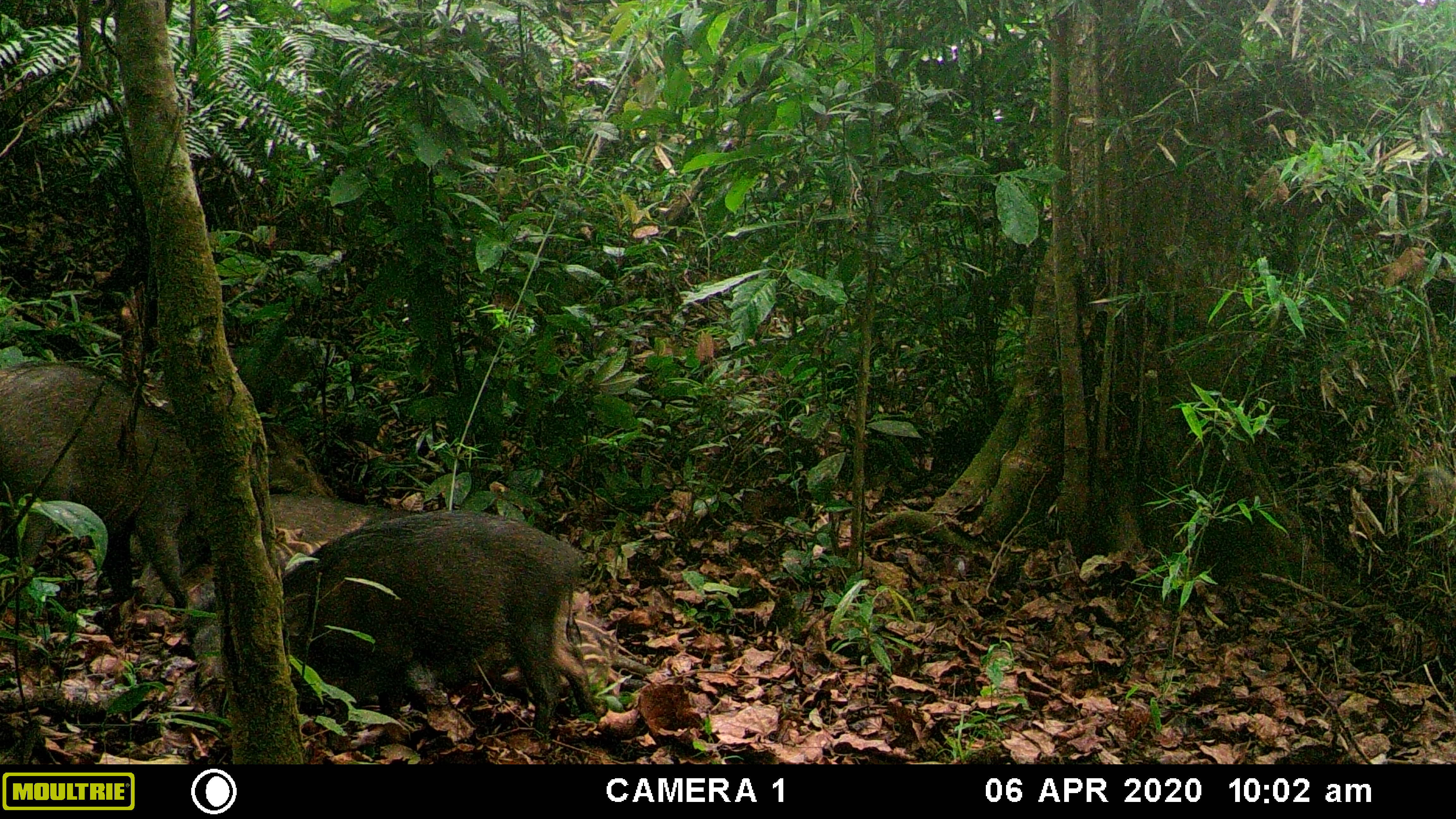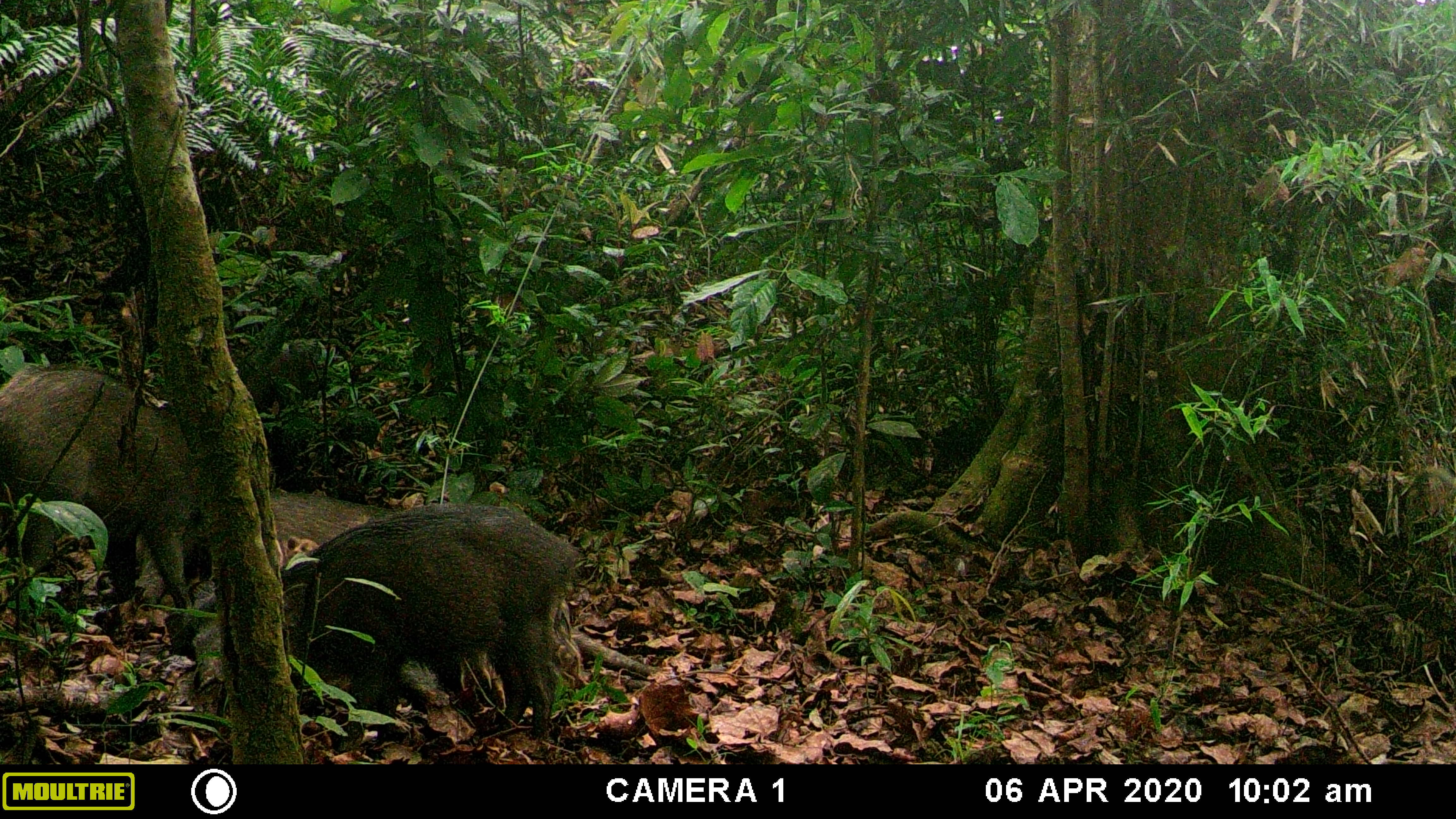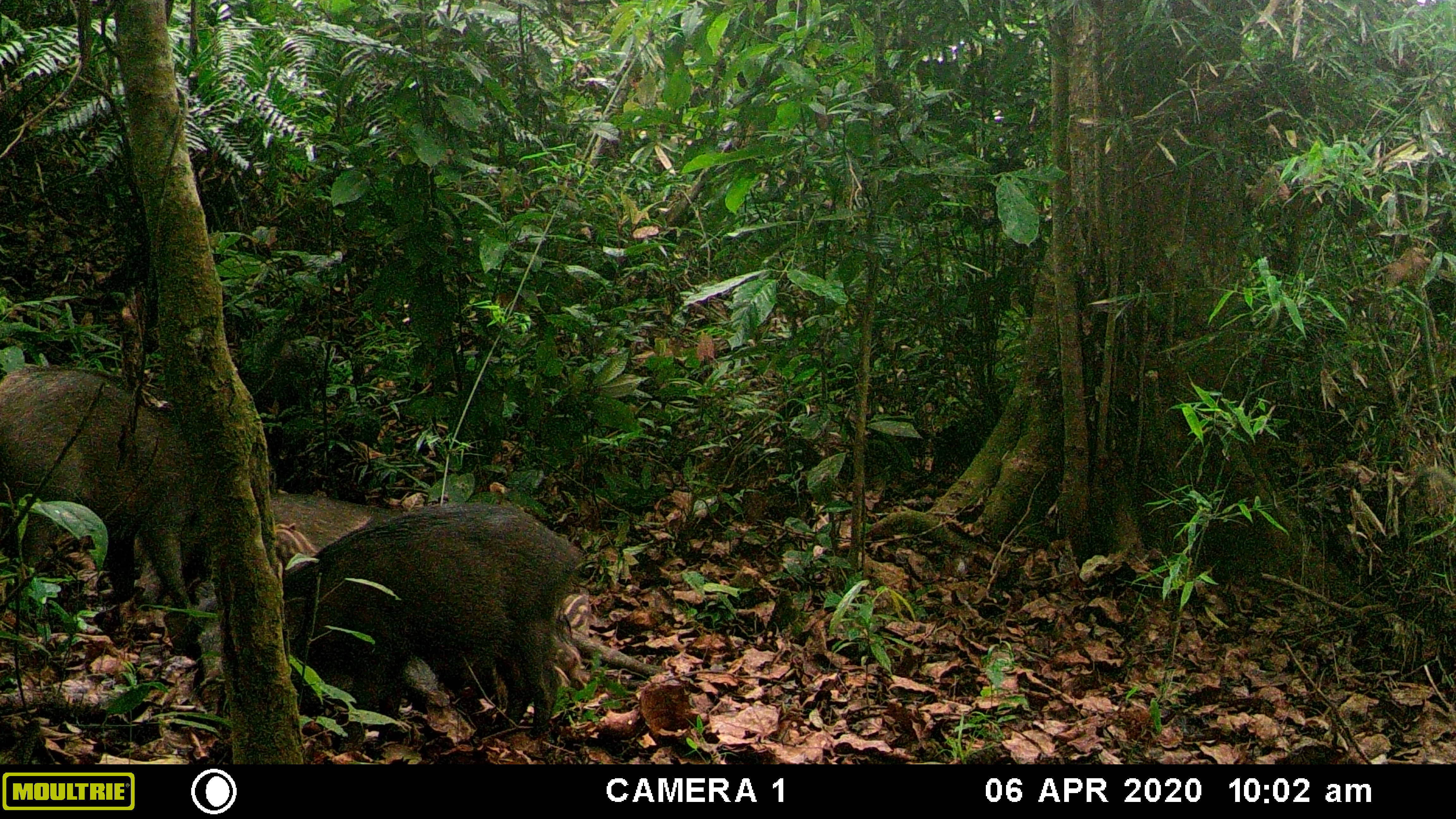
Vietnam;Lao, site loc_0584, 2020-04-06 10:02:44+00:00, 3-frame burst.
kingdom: Animalia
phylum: Chordata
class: Mammalia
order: Artiodactyla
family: Suidae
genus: Sus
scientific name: Sus scrofa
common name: eurasian wild pig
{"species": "eurasian wild pig (Sus scrofa)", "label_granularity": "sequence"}